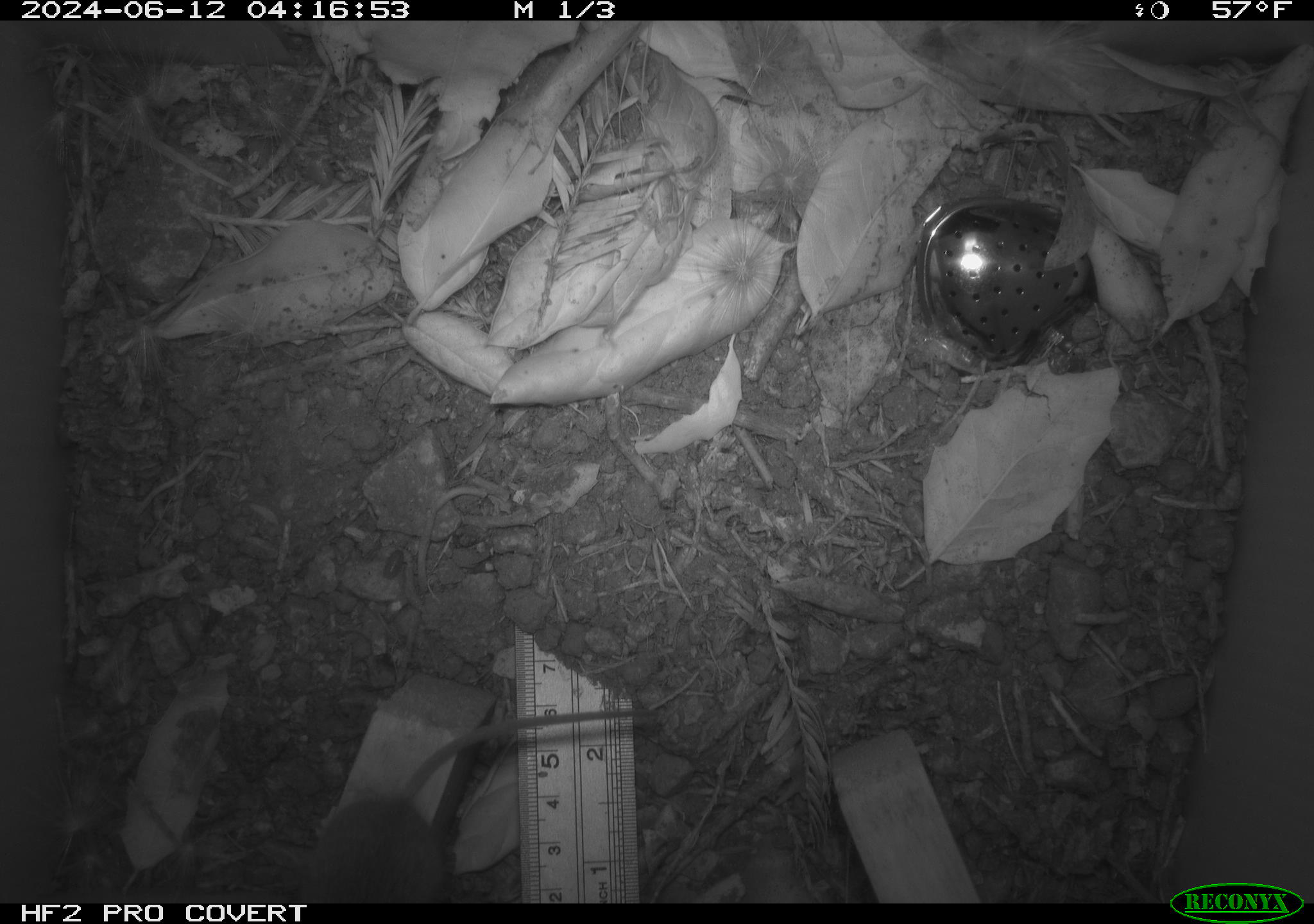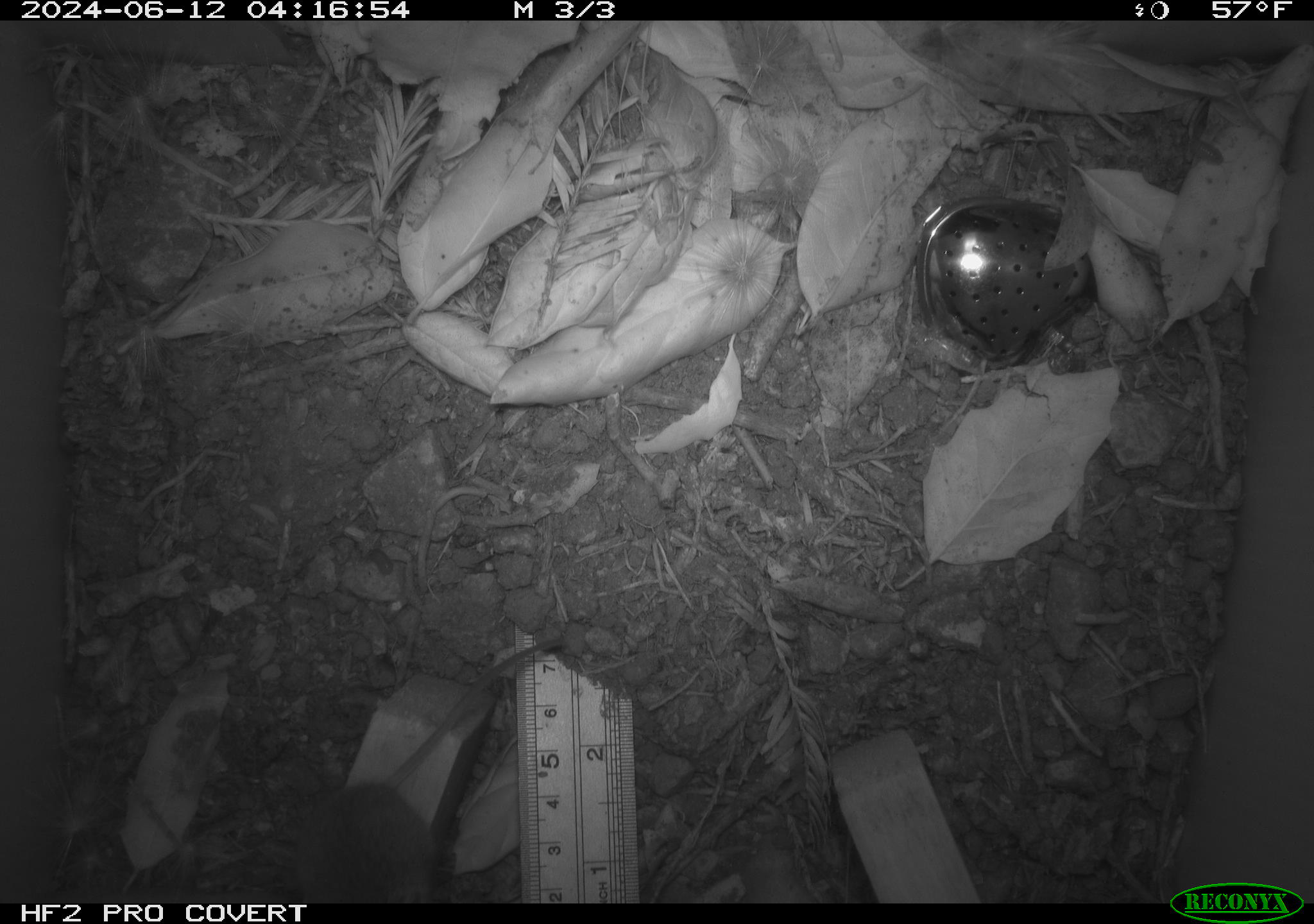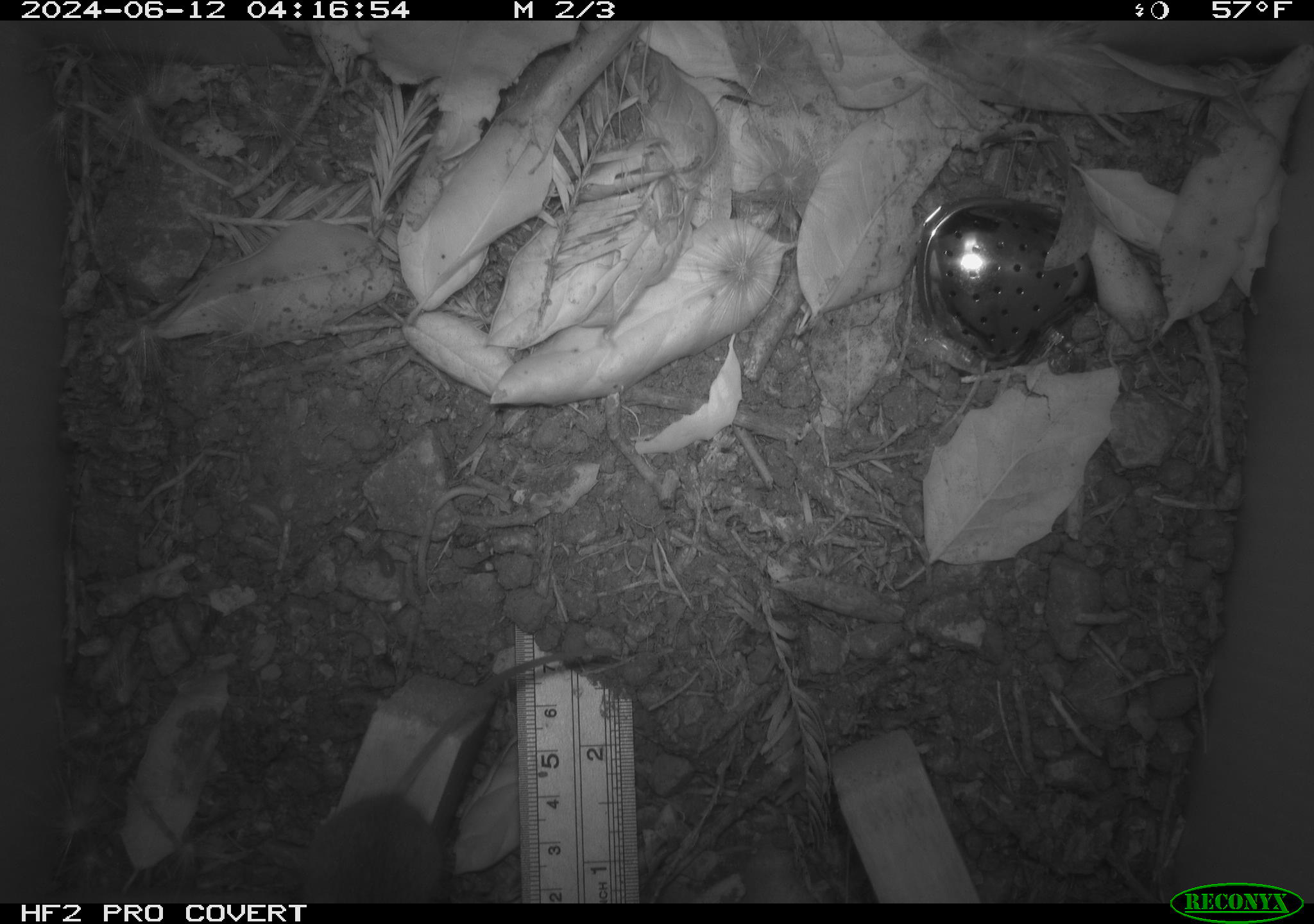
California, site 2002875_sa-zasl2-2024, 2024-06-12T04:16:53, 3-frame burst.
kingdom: Animalia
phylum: Chordata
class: Mammalia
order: Rodentia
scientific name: Rodentia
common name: rodent